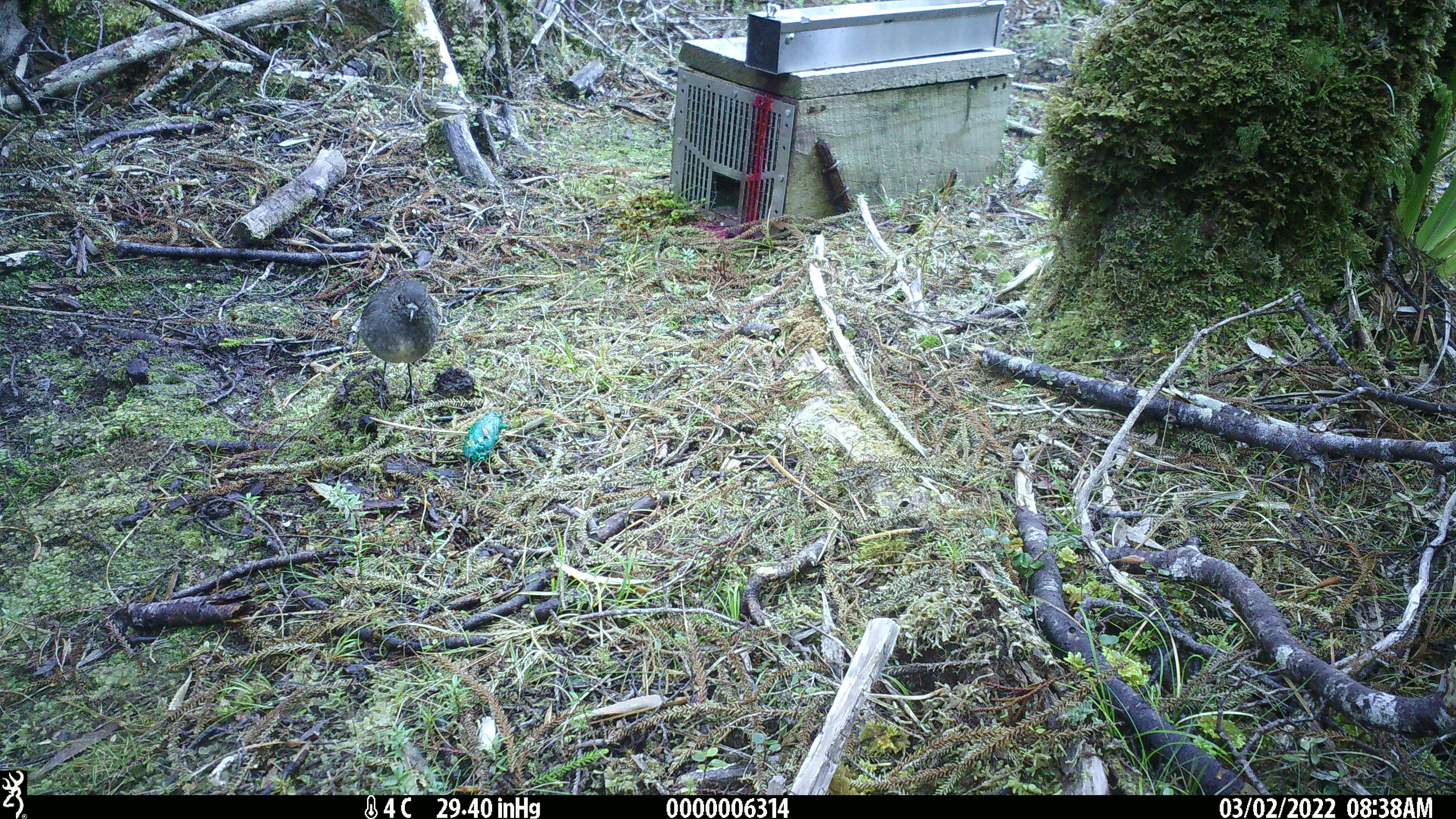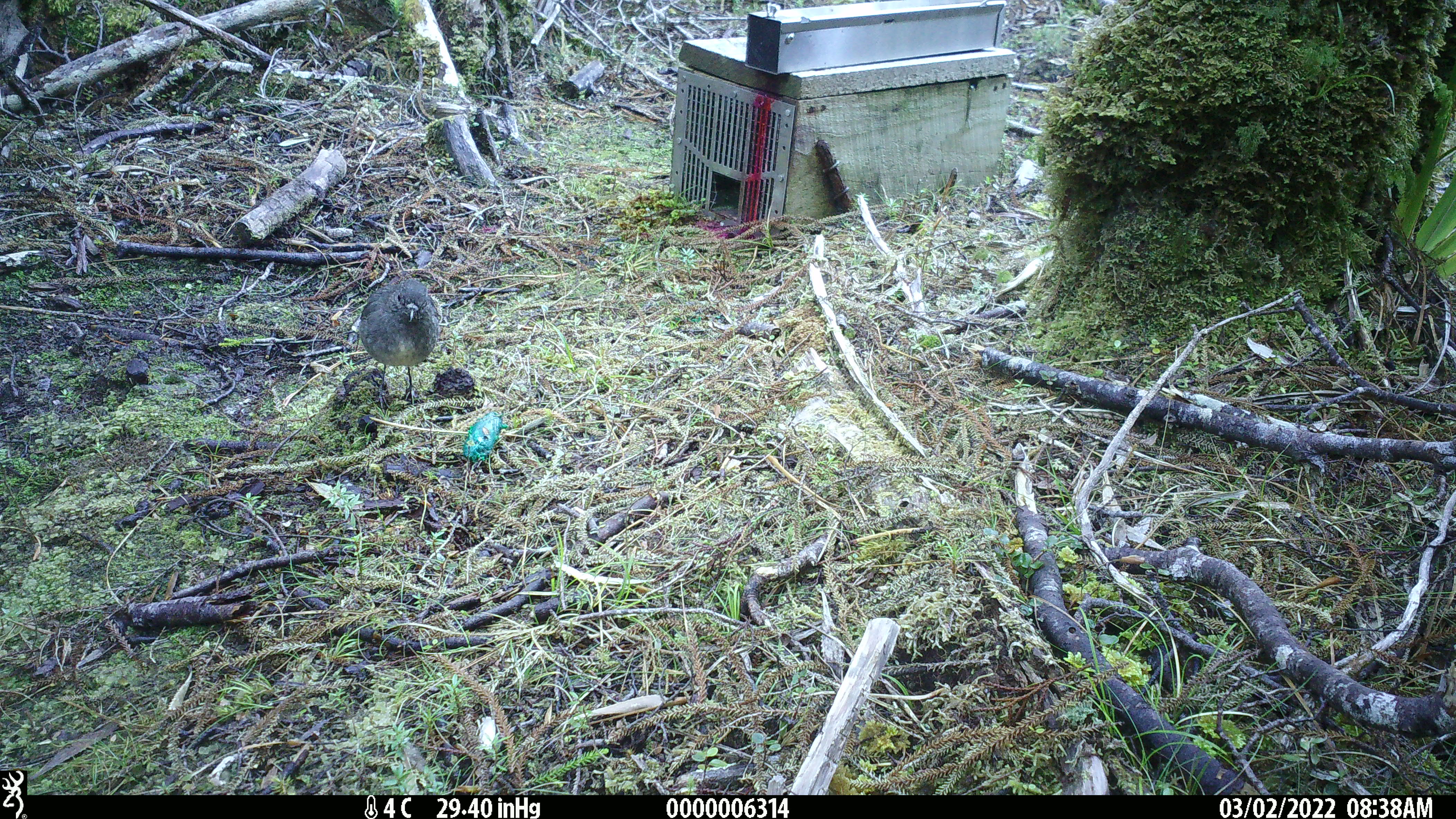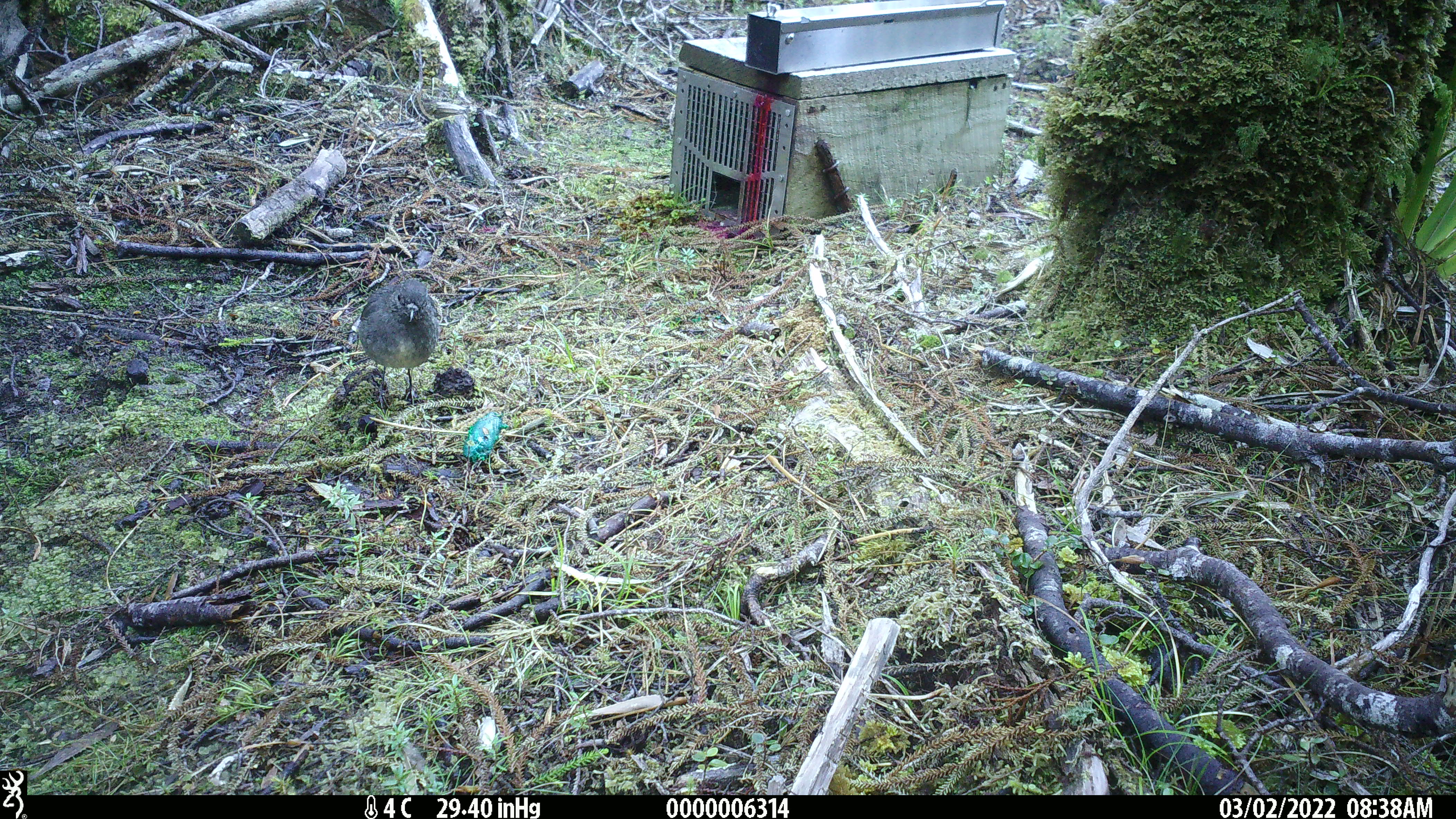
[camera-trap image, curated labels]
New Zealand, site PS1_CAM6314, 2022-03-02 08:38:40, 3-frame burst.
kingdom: Animalia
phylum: Chordata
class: Aves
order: Passeriformes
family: Petroicidae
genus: Petroica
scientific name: Petroica australis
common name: new zealand robin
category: robin